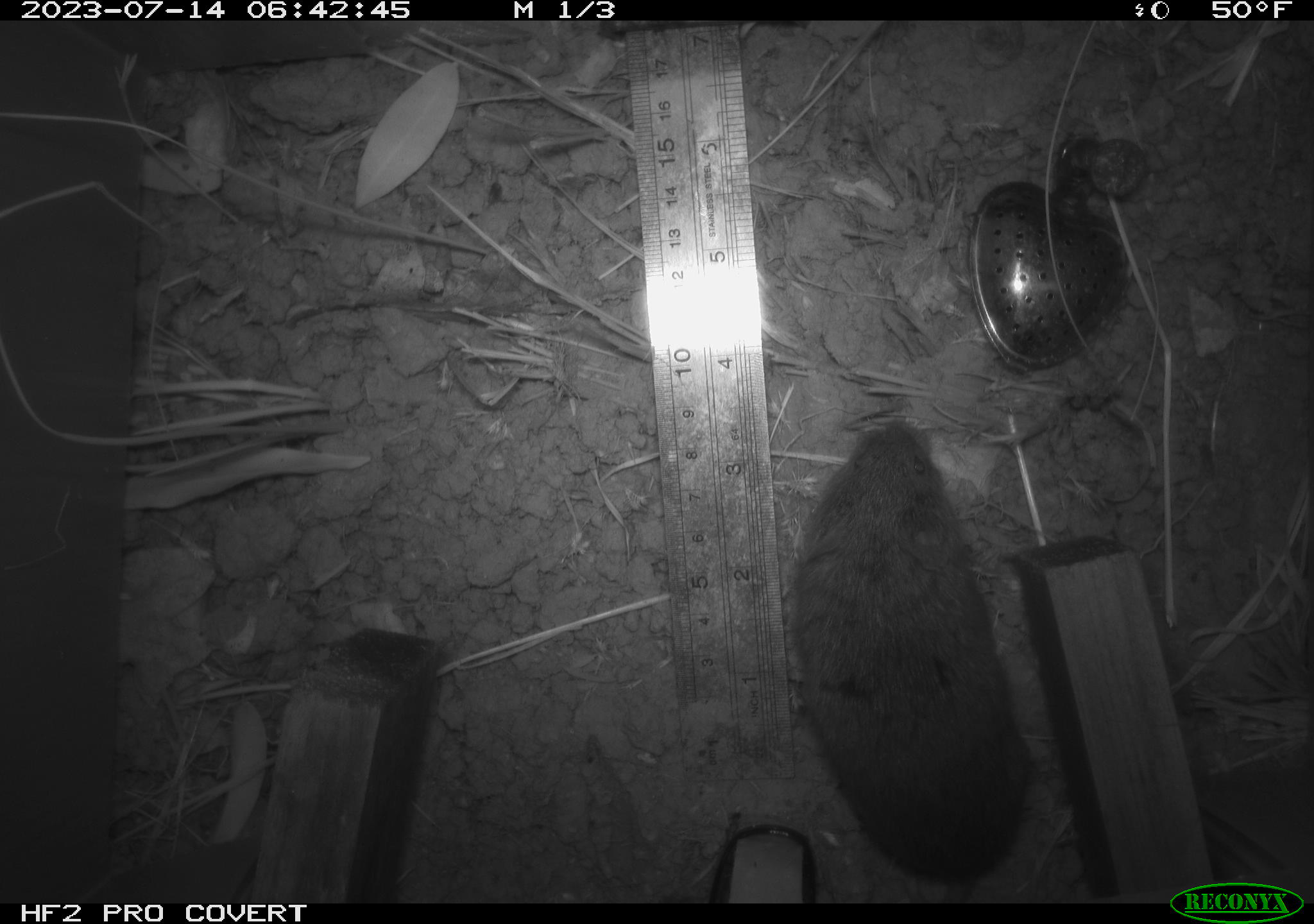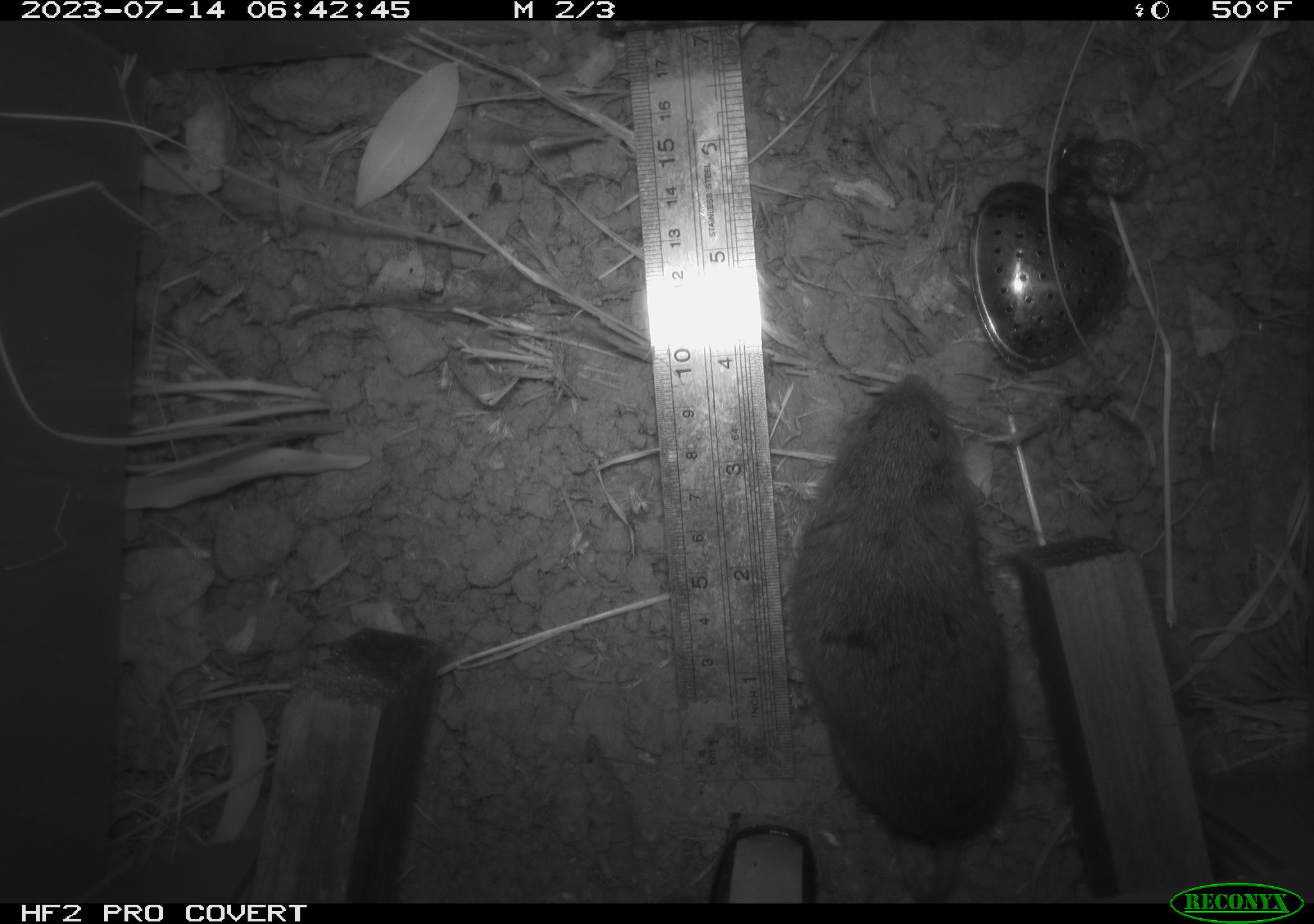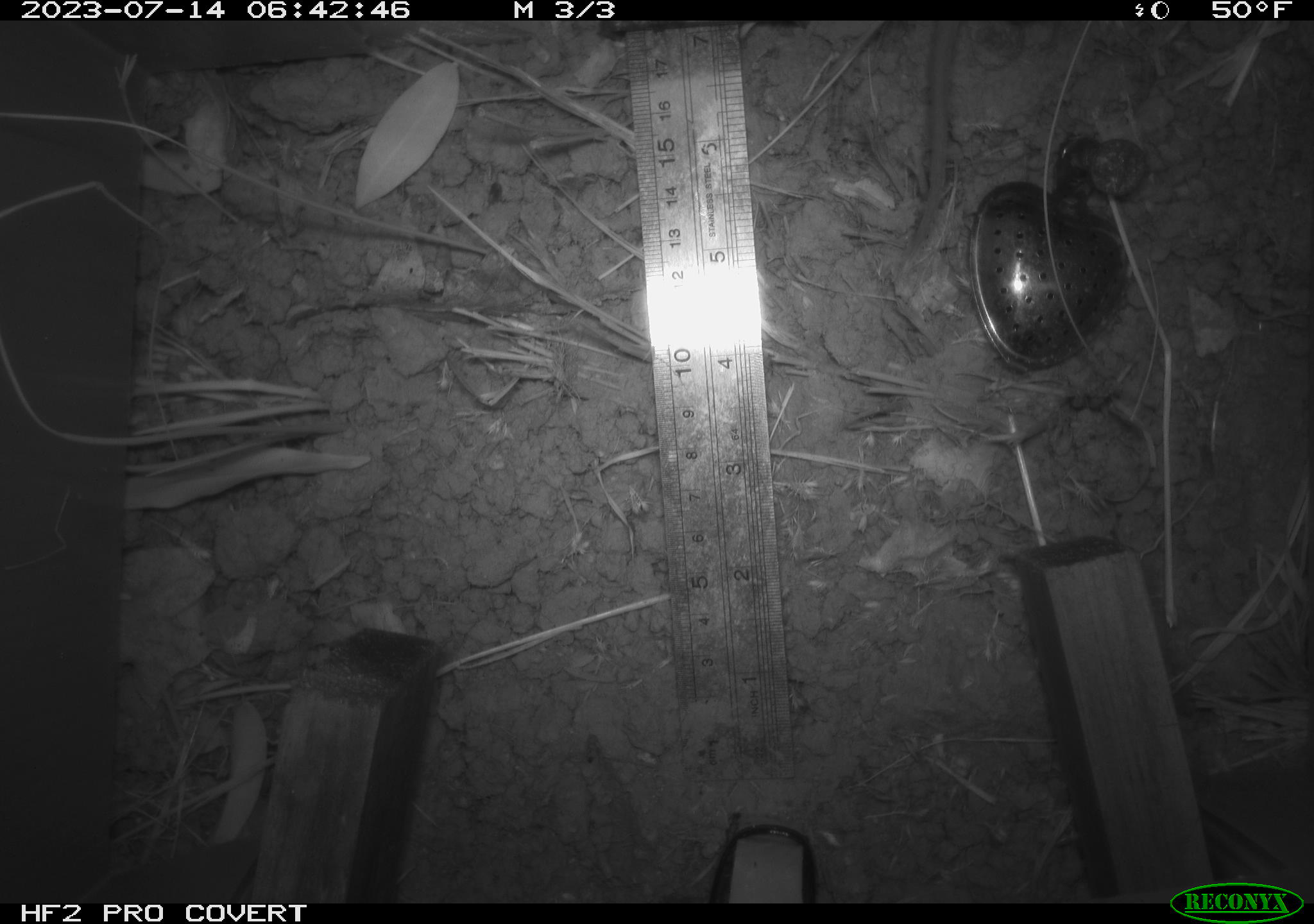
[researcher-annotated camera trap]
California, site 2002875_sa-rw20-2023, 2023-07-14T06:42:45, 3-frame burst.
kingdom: Animalia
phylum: Chordata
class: Mammalia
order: Rodentia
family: Cricetidae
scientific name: Arvicolinae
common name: voles, lemmings, and muskrats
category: arvicolinae subfamily